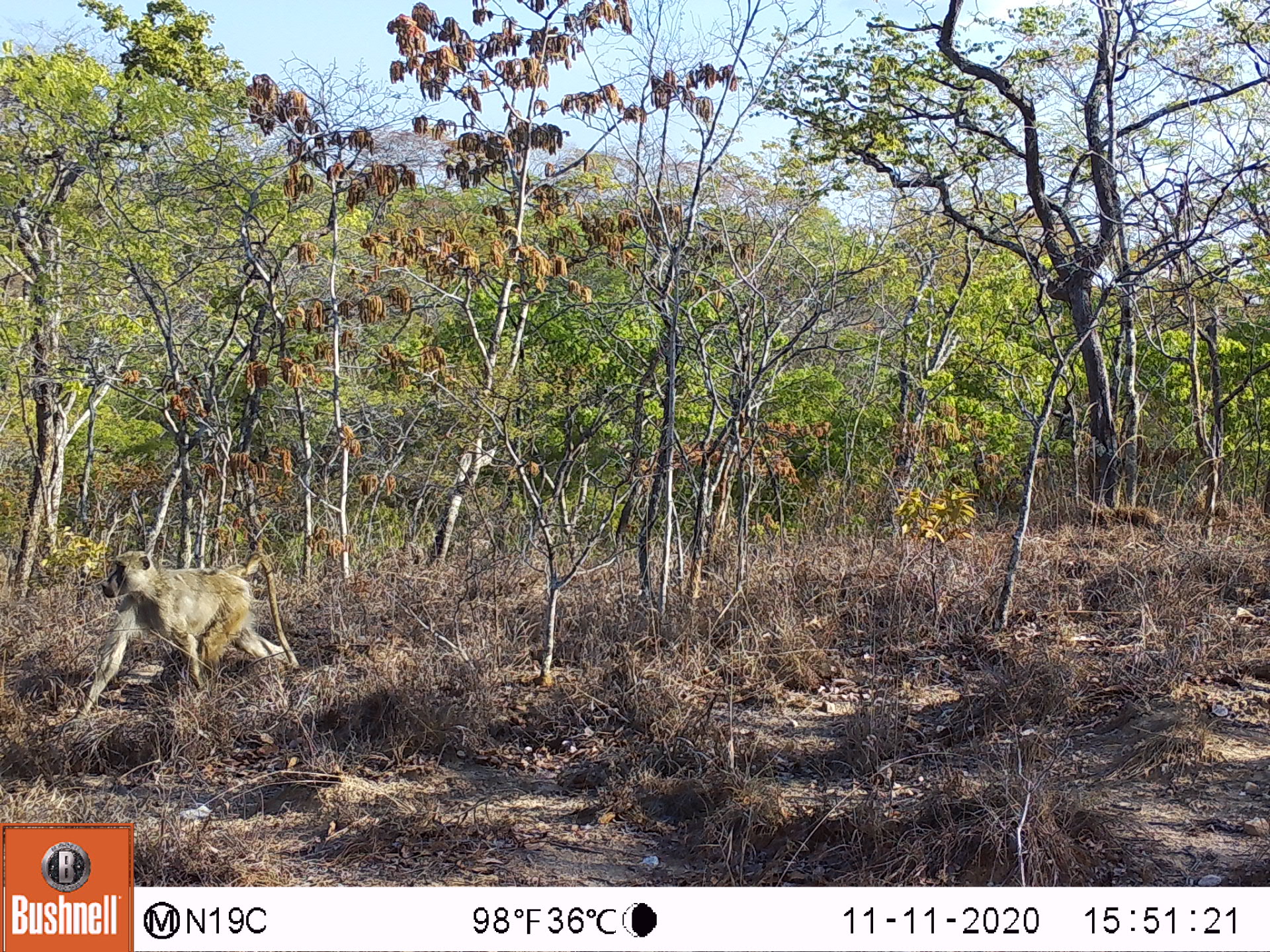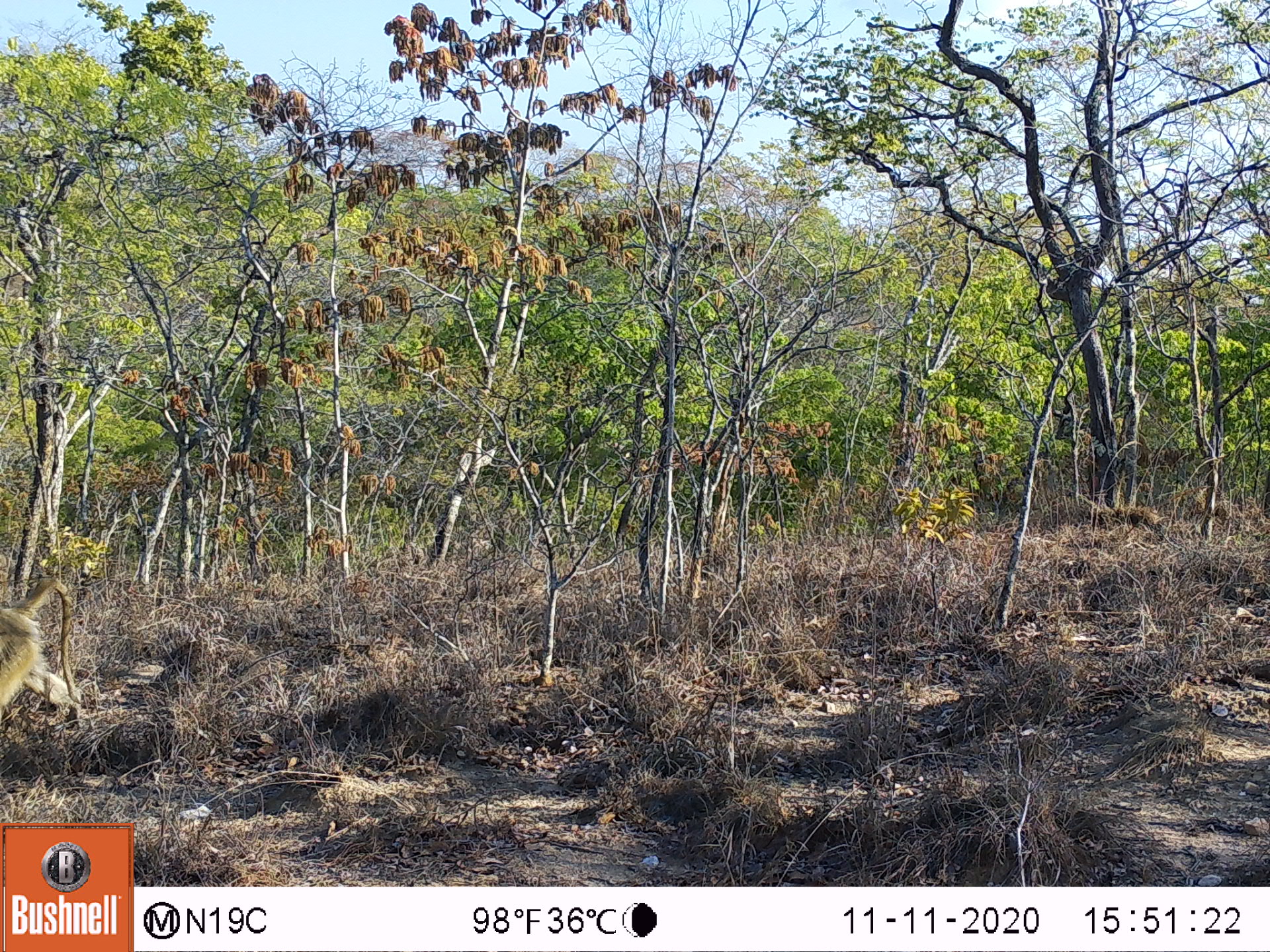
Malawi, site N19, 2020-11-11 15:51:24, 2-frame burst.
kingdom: Animalia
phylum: Chordata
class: Mammalia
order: Primates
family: Cercopithecidae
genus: Papio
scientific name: Papio cynocephalus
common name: yellow baboon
Yellow baboon (Papio cynocephalus), count 2.